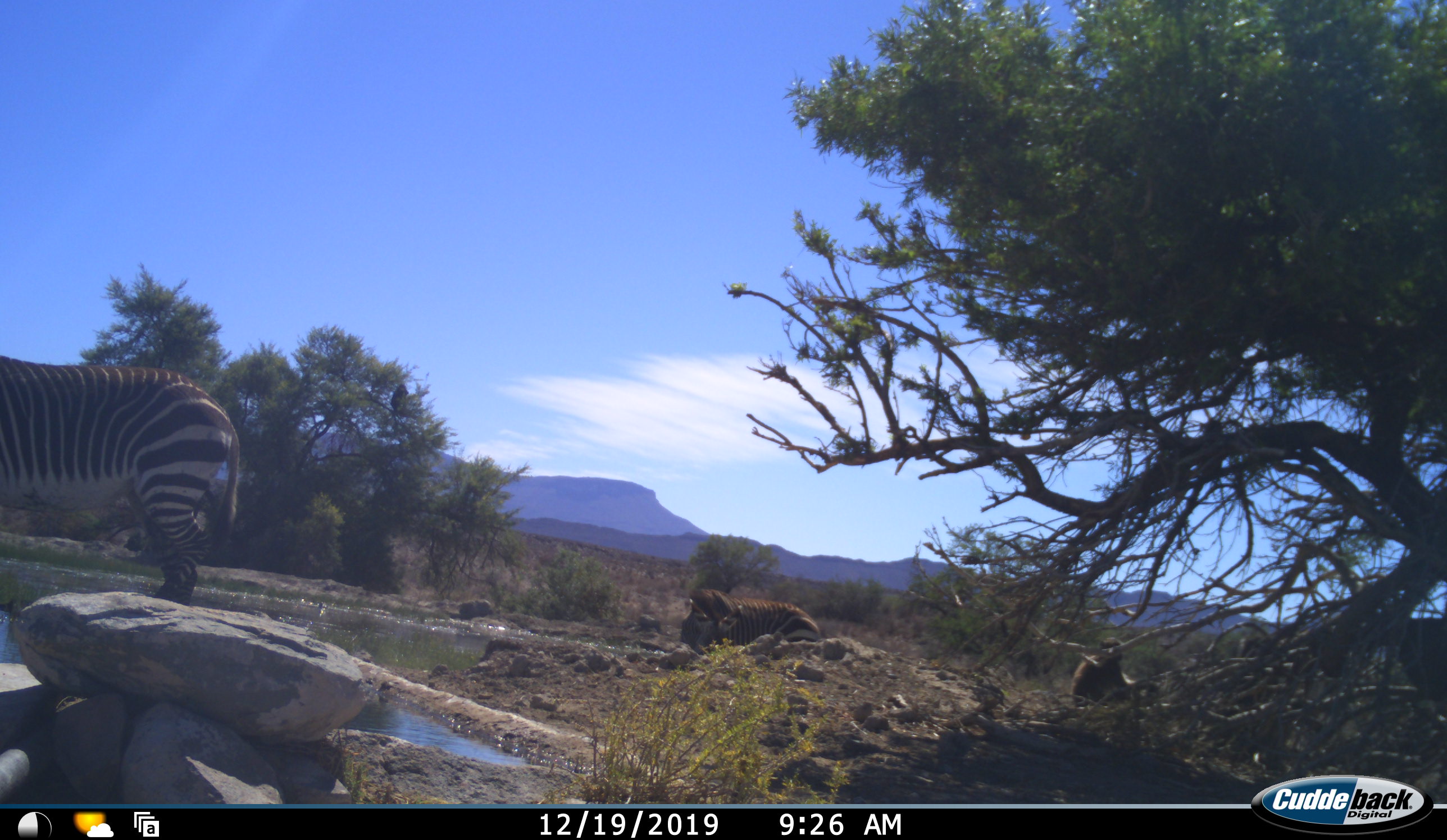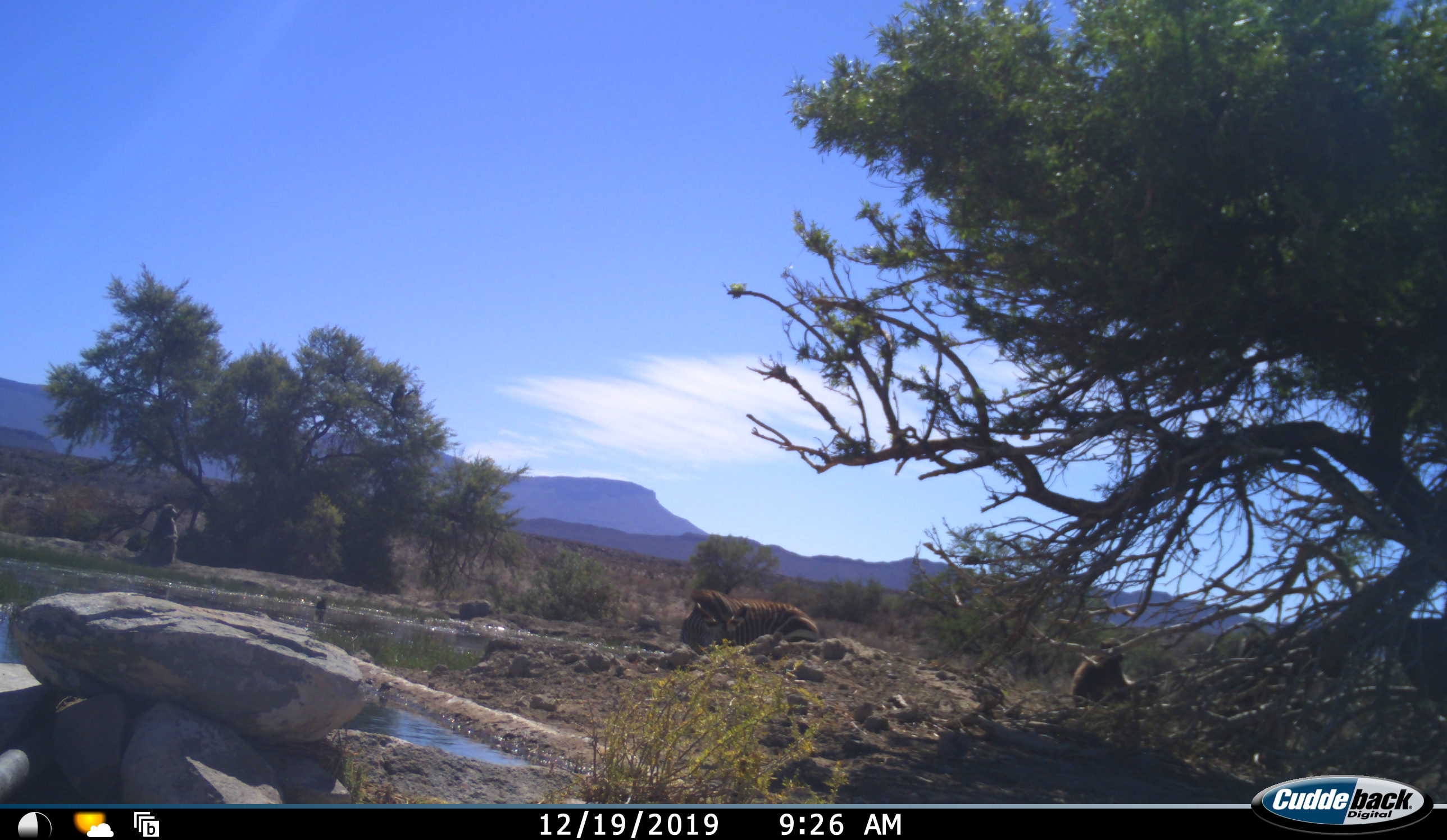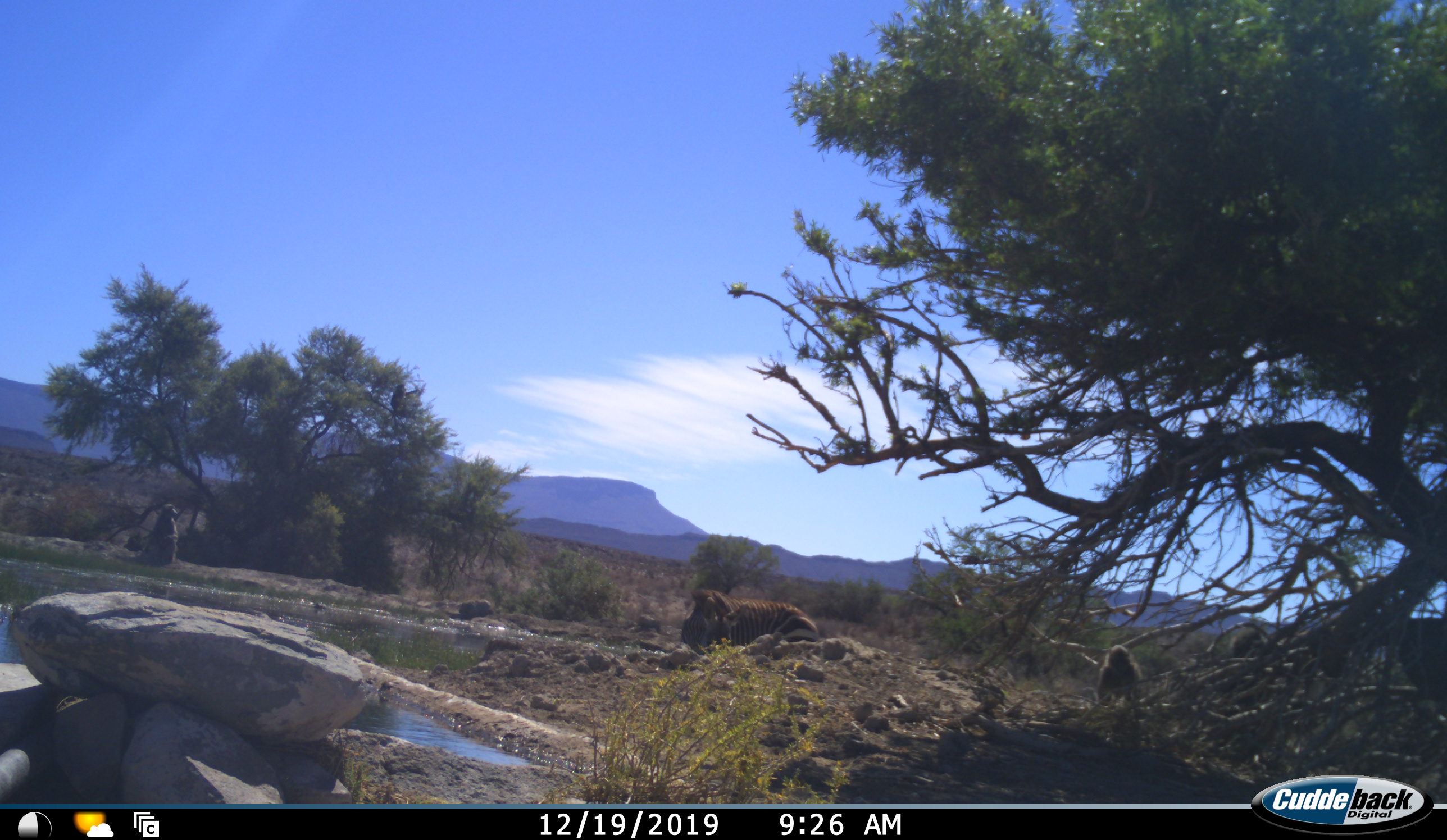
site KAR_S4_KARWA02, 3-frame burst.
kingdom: Animalia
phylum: Chordata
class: Mammalia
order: Primates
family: Cercopithecidae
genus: Papio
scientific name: Papio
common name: baboon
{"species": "baboon (Papio)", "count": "3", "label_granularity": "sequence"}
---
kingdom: Animalia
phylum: Chordata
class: Mammalia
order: Perissodactyla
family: Equidae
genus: Equus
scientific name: Equus zebra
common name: mountain zebra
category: zebramountain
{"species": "zebramountain (mountain zebra) (Equus zebra)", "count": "2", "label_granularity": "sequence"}